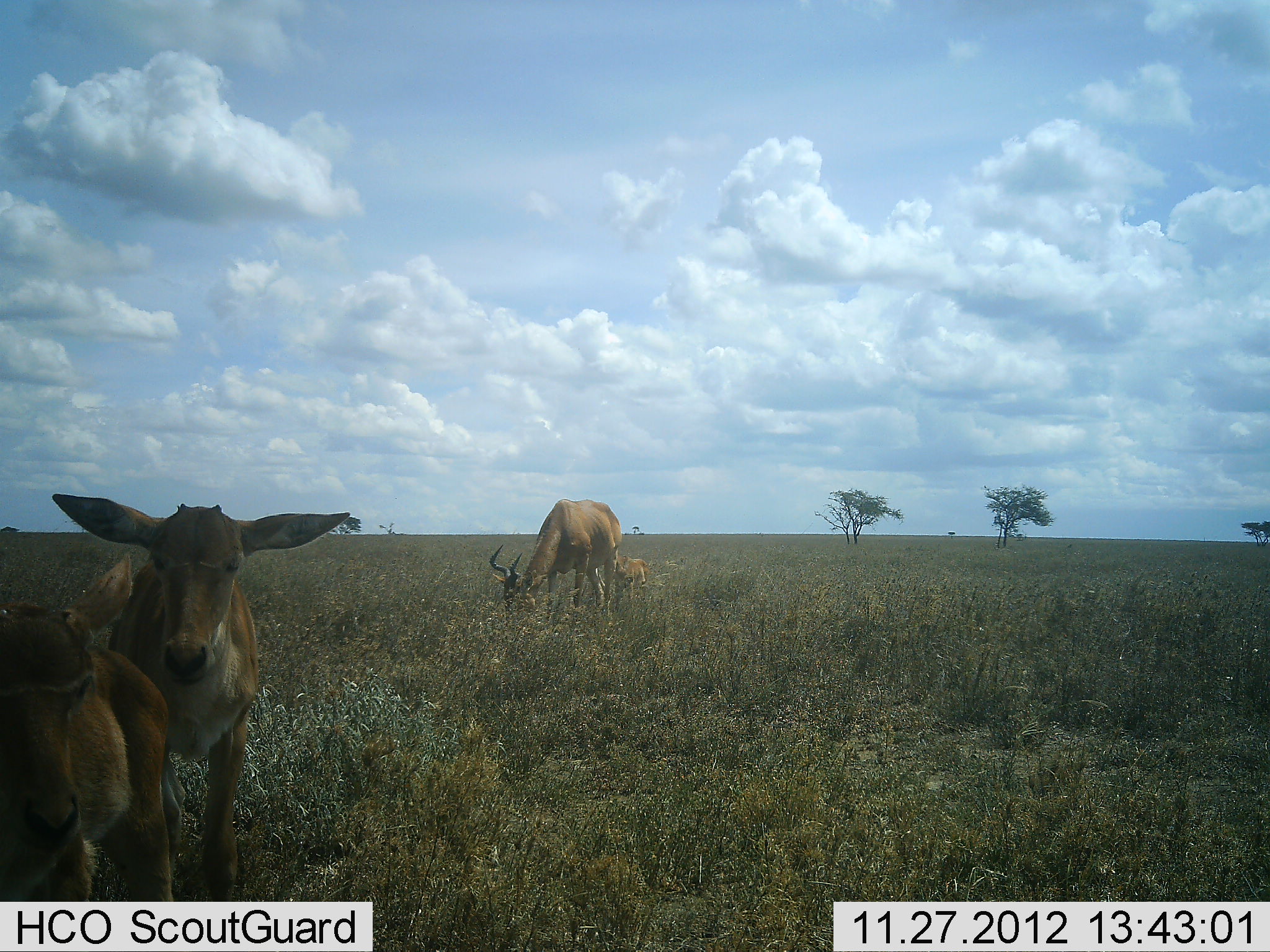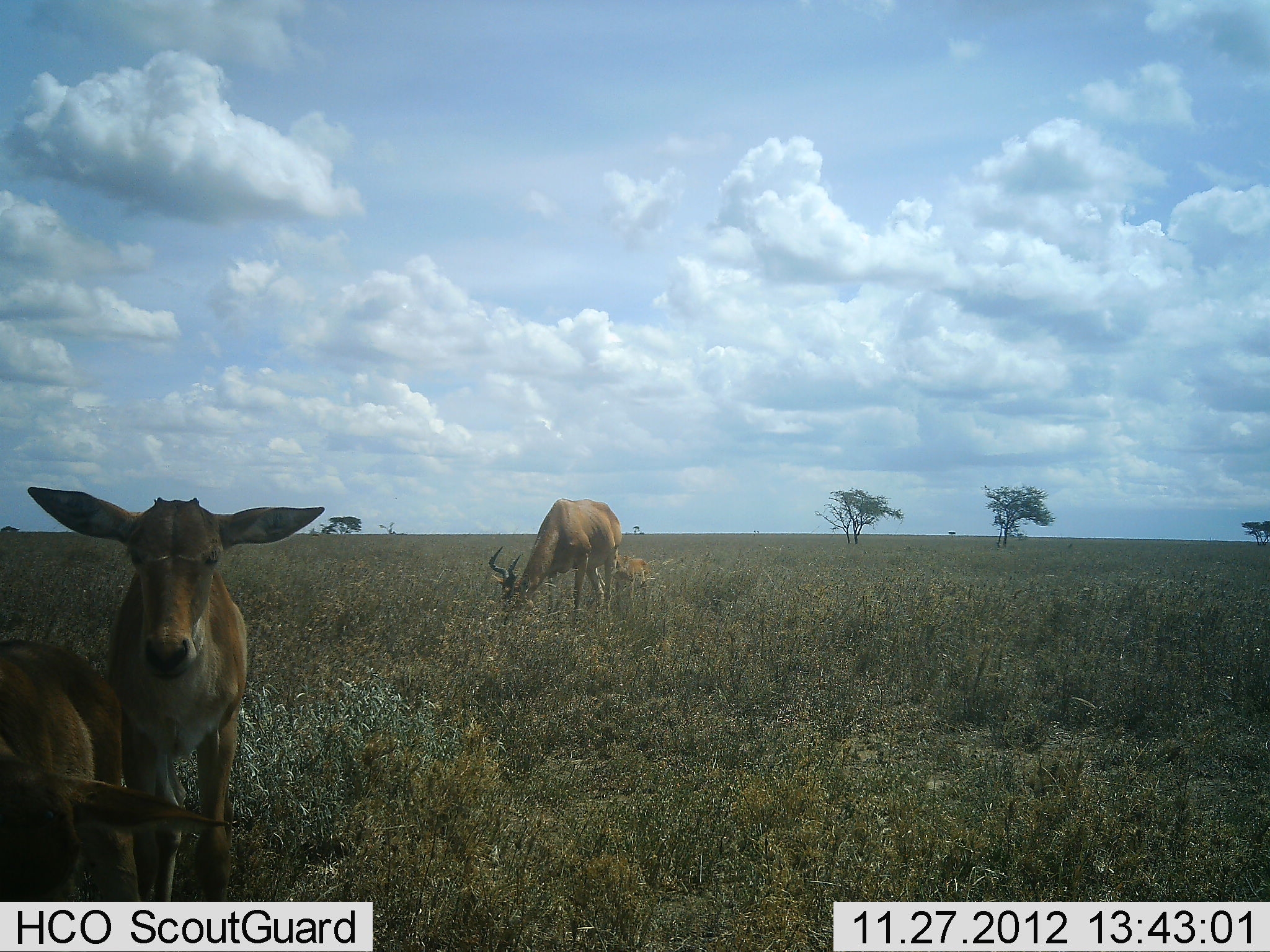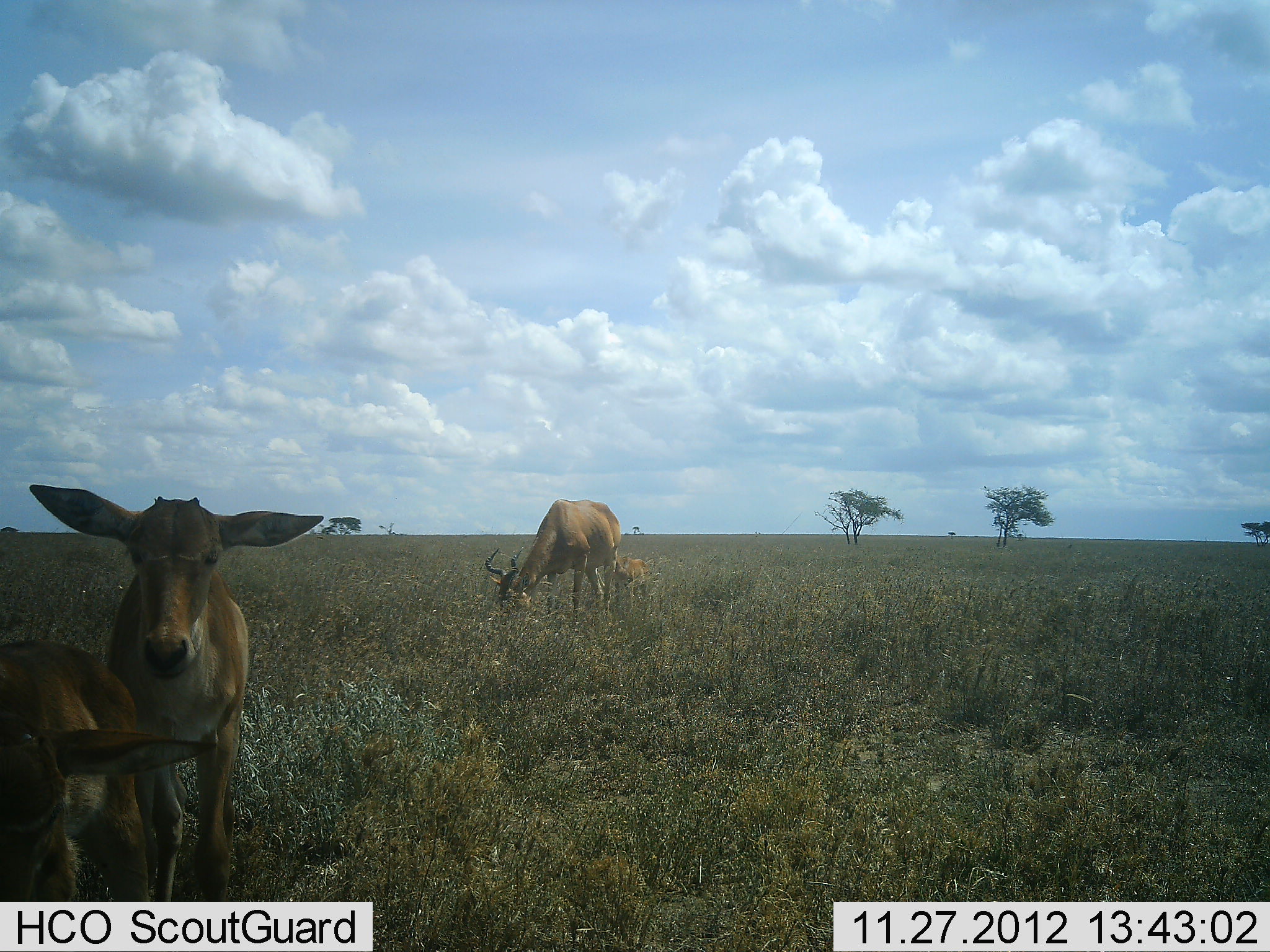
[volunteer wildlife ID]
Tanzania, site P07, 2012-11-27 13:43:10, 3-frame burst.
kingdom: Animalia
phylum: Chordata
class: Mammalia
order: Artiodactyla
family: Bovidae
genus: Alcelaphus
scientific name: Alcelaphus buselaphus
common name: hartebeest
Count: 4.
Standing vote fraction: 100%.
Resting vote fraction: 0%.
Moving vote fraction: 0%.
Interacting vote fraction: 20%.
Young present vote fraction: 90%.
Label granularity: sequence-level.